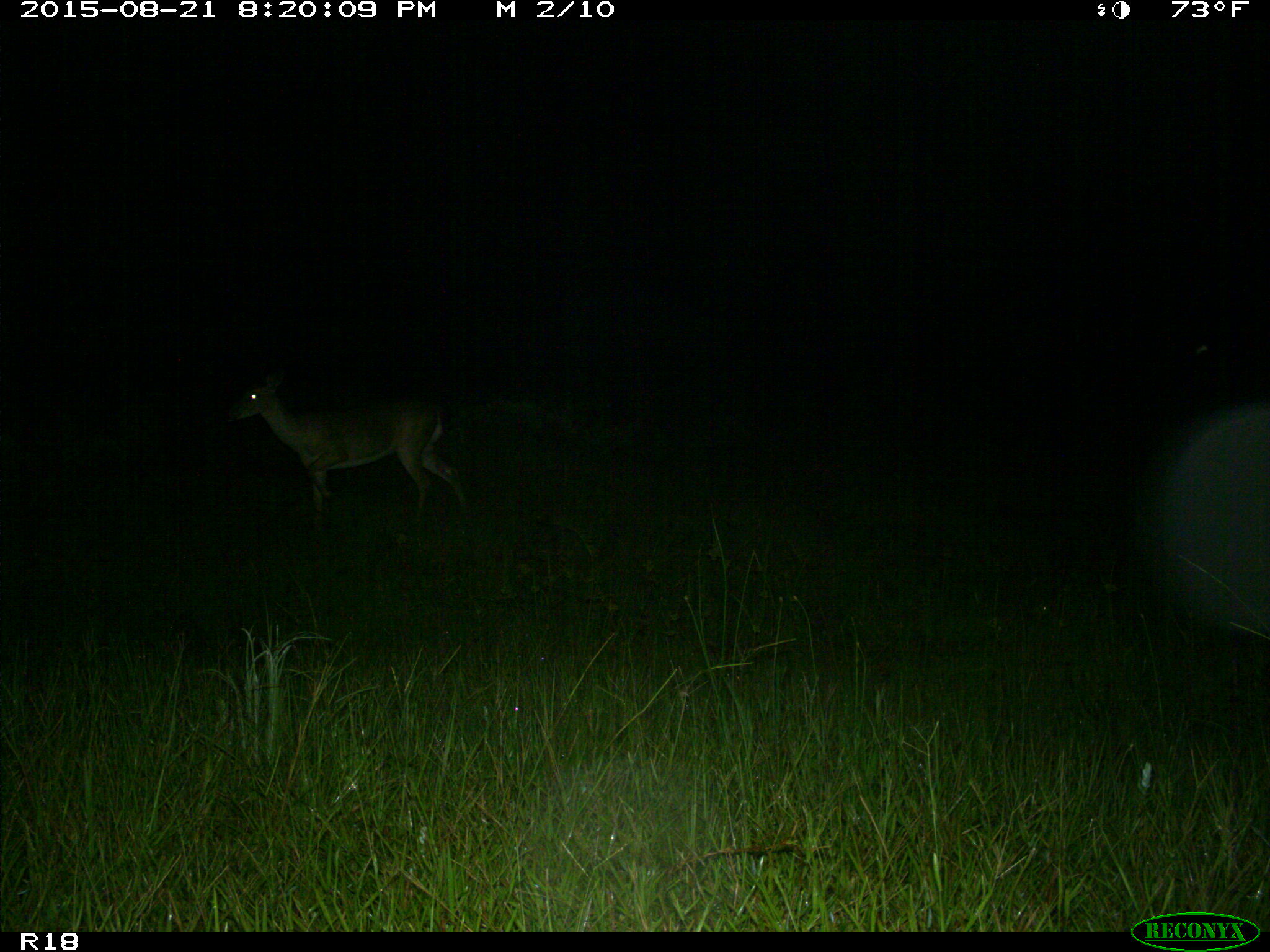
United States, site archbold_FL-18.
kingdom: Animalia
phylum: Chordata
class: Mammalia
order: Artiodactyla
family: Cervidae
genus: Odocoileus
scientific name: Odocoileus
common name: deer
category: unidentified deer